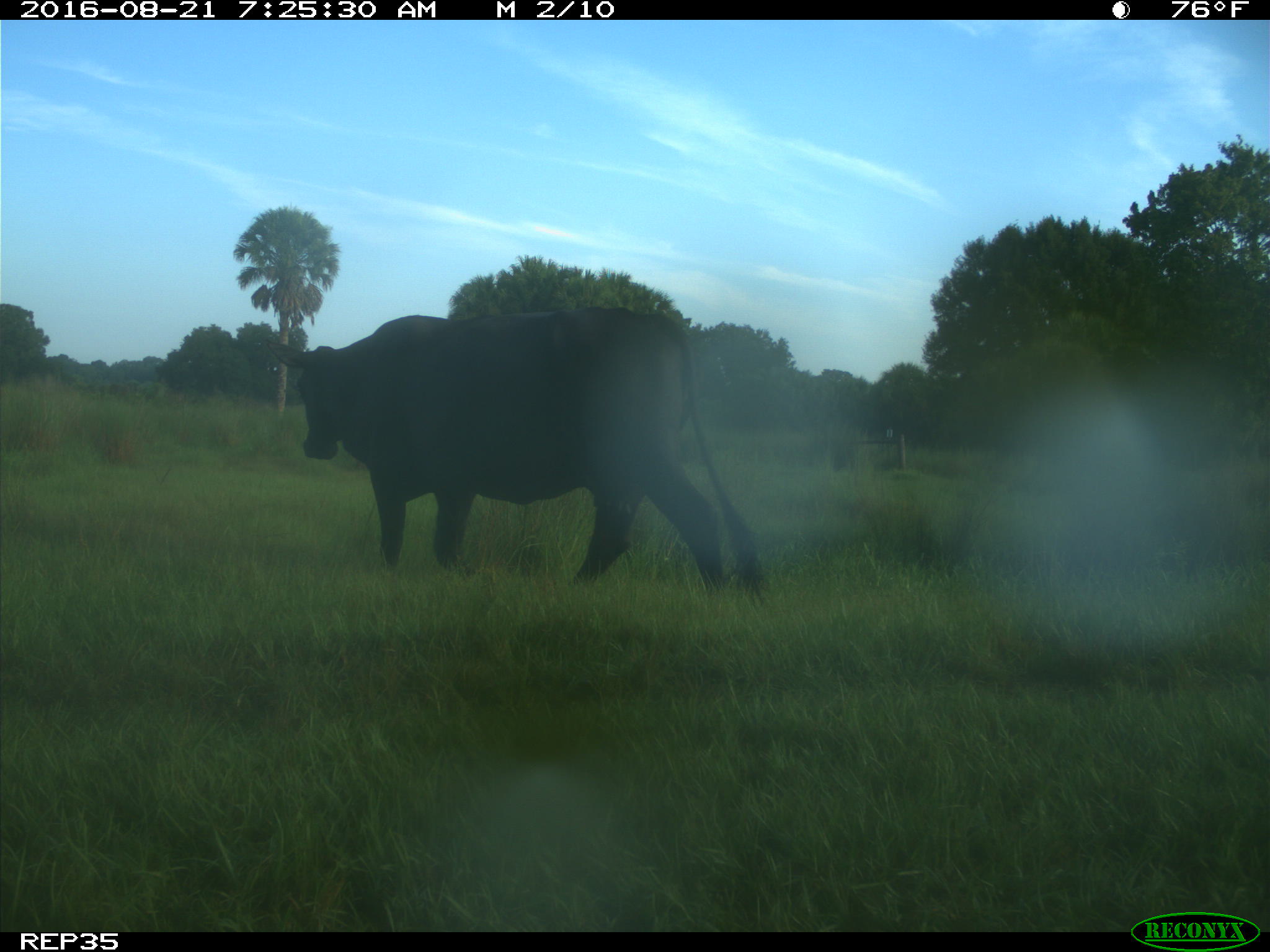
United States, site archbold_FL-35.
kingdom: Animalia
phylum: Chordata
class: Mammalia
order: Artiodactyla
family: Bovidae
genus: Bos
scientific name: Bos taurus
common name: domestic cow